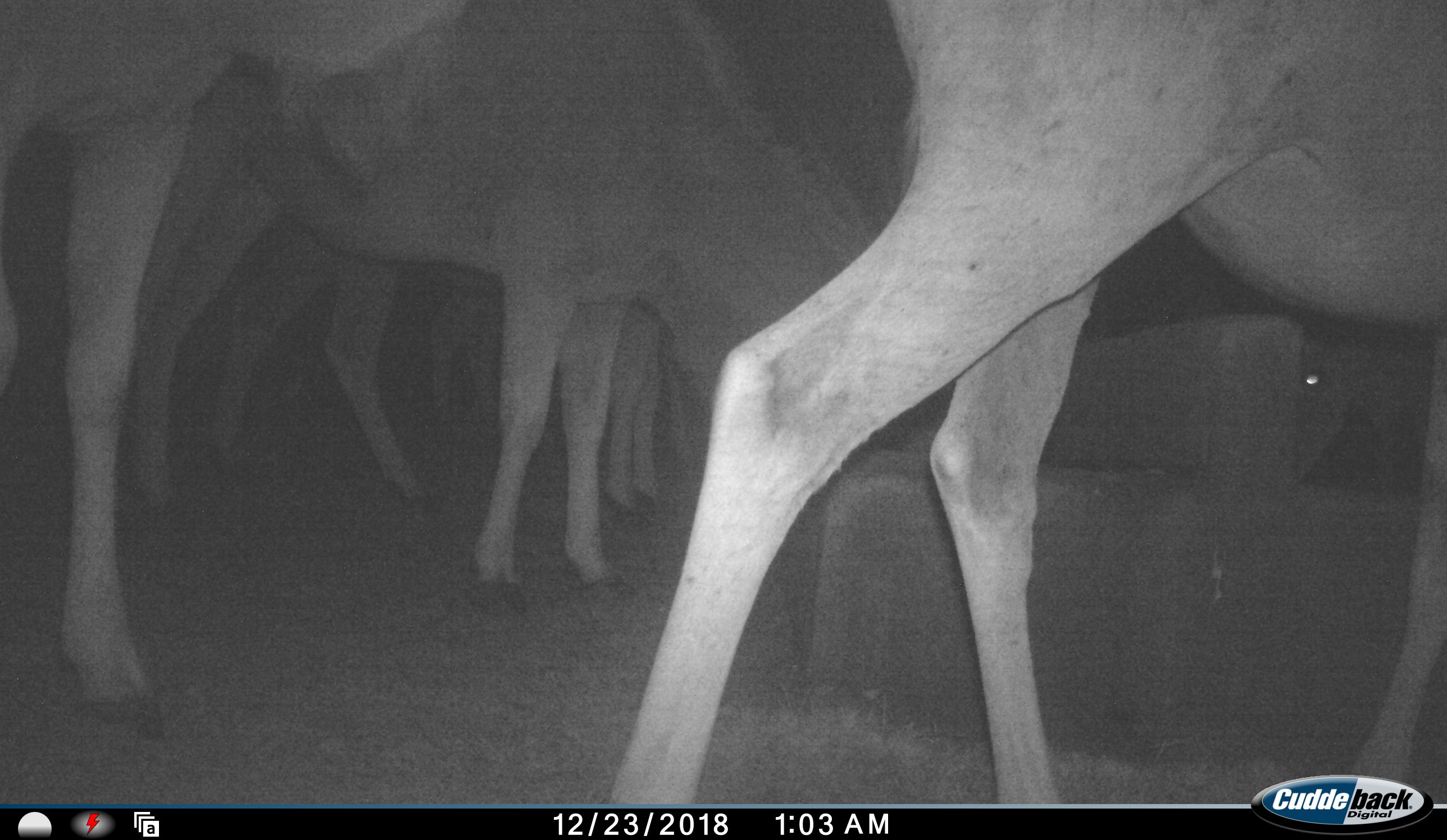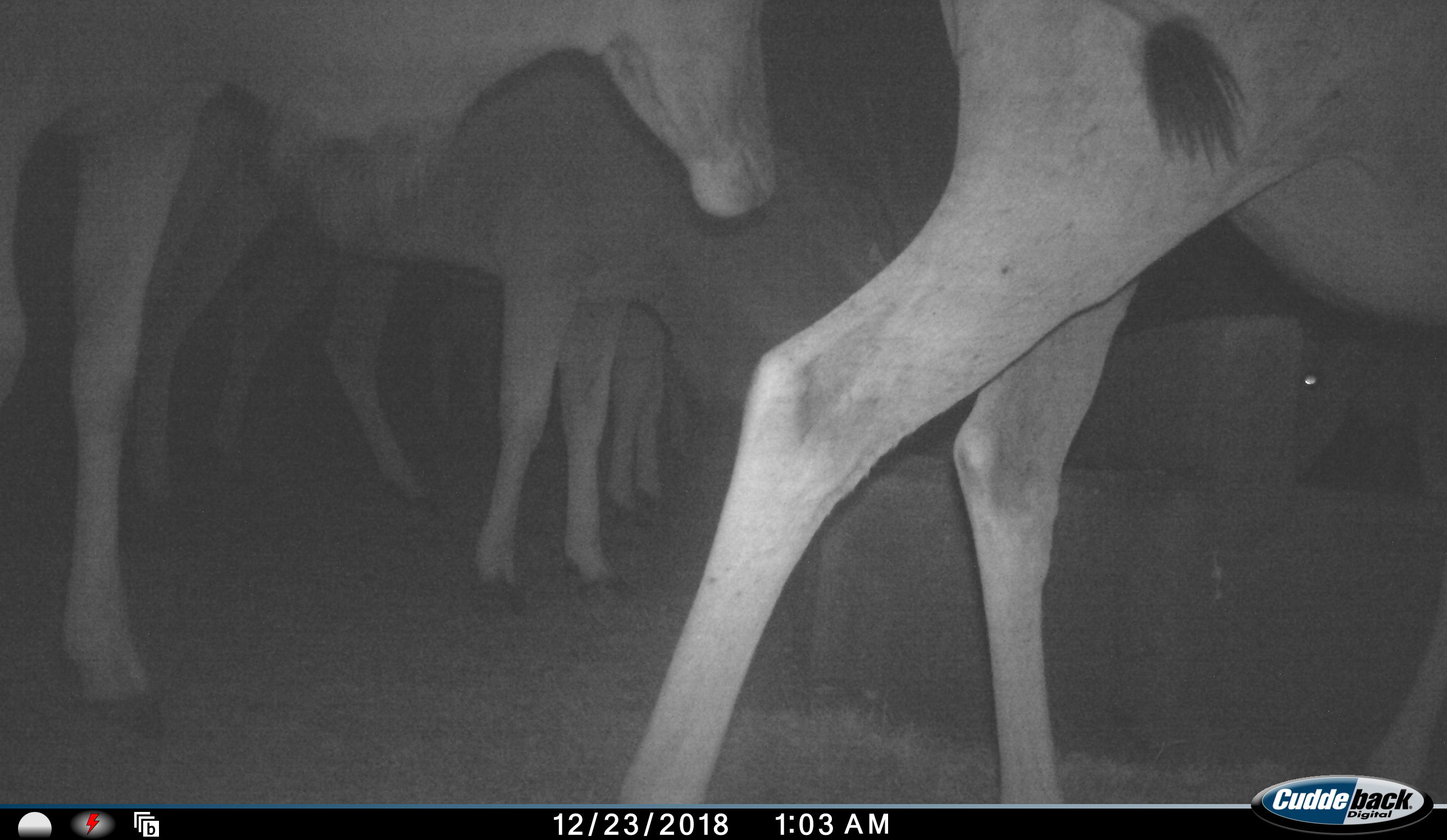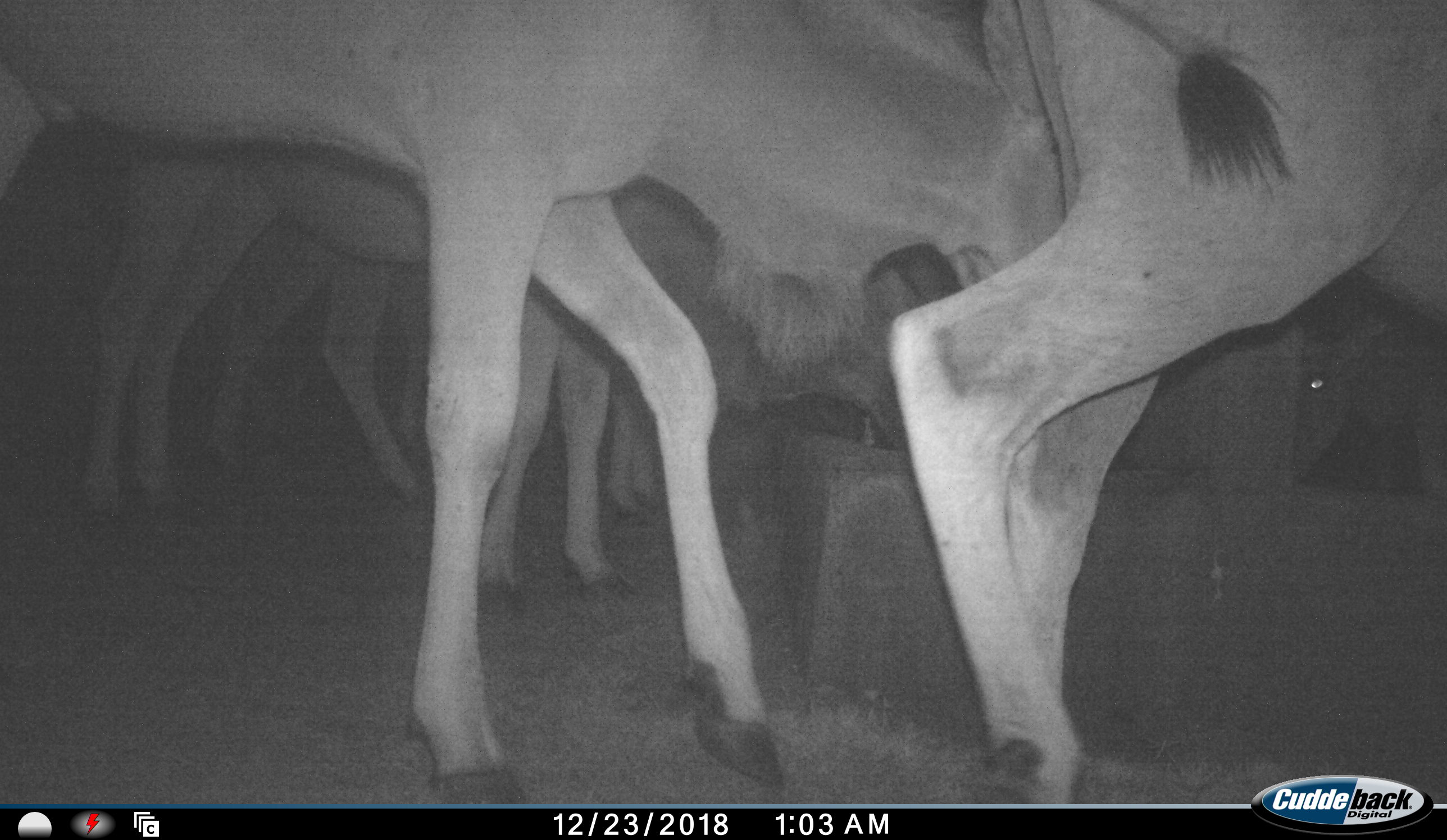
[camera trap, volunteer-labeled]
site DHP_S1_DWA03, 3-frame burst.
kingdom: Animalia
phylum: Chordata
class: Mammalia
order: Artiodactyla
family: Bovidae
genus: Tragelaphus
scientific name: Tragelaphus oryx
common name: eland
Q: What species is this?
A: Eland (Tragelaphus oryx).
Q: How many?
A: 6.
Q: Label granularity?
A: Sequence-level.